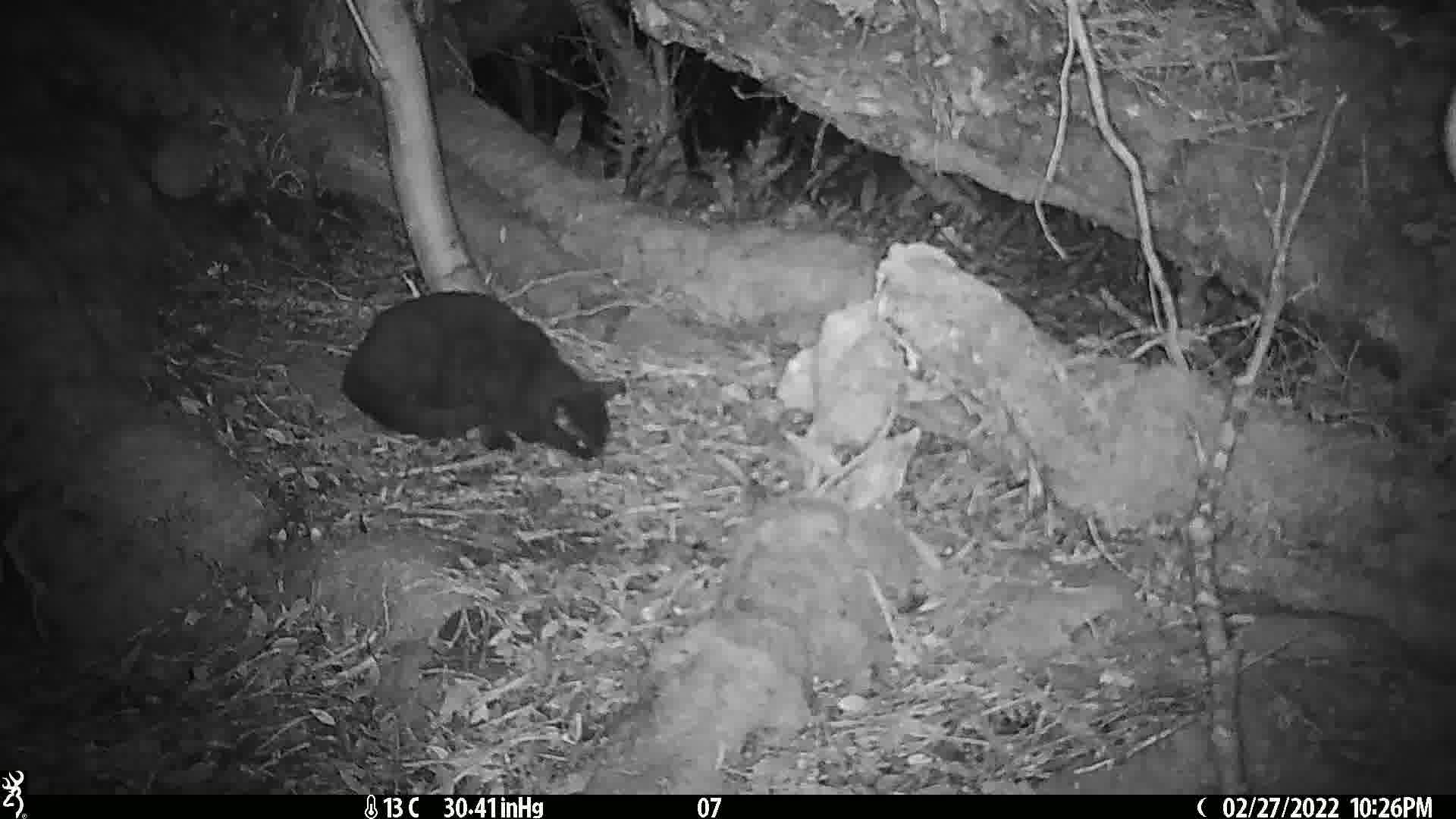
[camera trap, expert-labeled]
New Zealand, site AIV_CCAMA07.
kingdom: Animalia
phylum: Chordata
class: Mammalia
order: Carnivora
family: Felidae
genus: Felis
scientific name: Felis catus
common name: domestic cat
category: cat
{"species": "cat (domestic cat) (Felis catus)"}